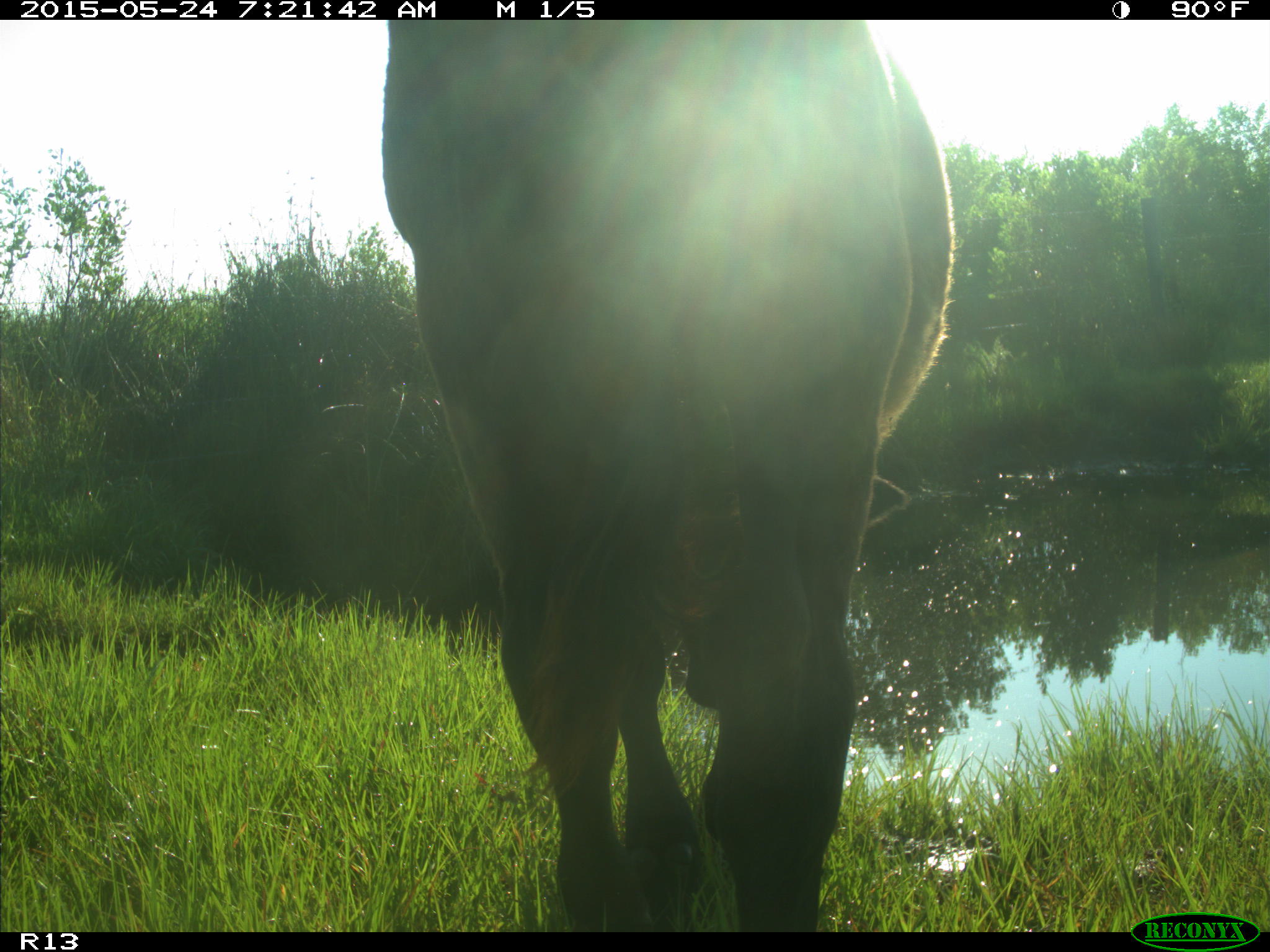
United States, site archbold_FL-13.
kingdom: Animalia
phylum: Chordata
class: Mammalia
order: Artiodactyla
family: Bovidae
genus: Bos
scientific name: Bos taurus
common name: domestic cow